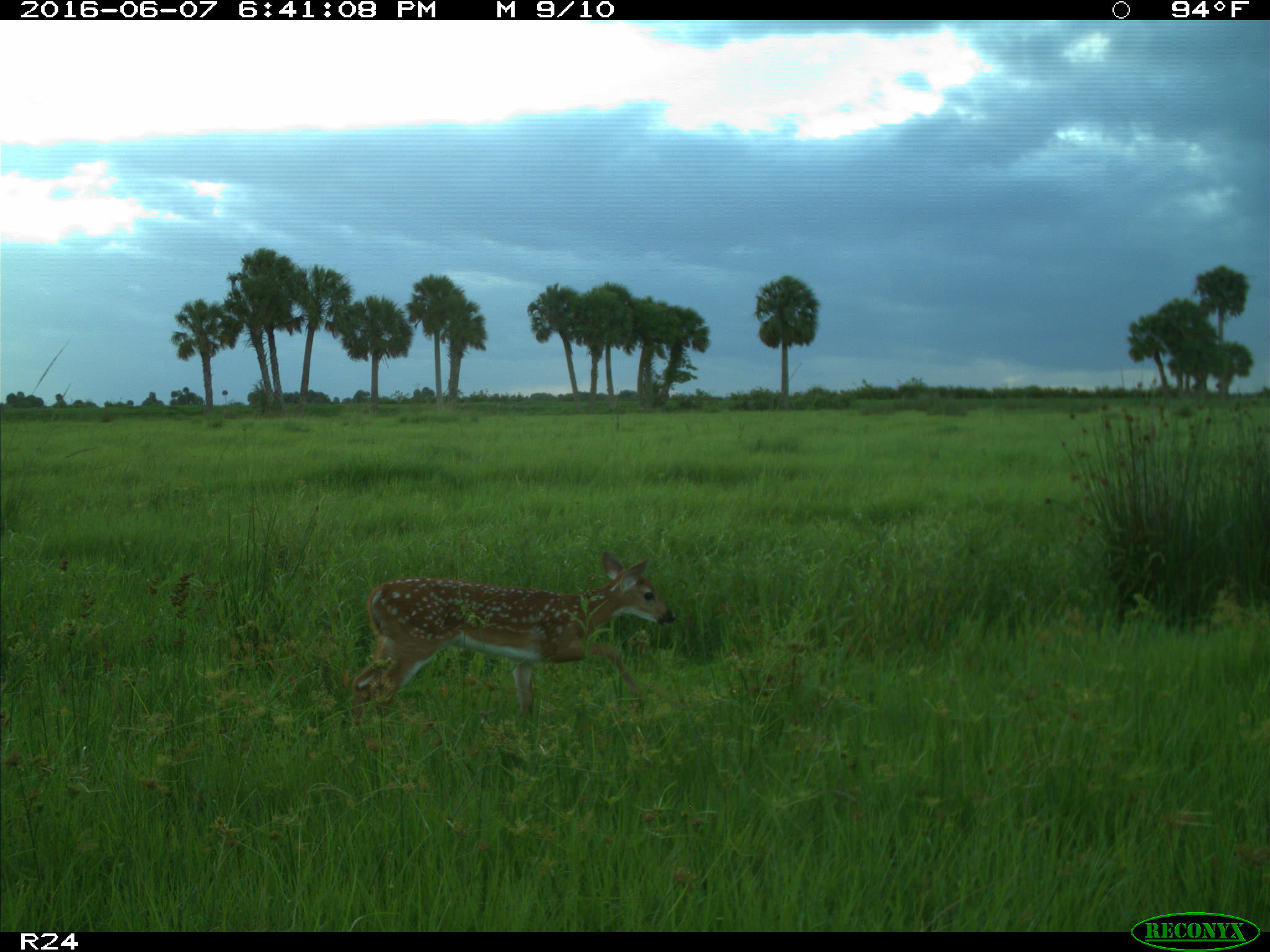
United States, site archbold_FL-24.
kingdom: Animalia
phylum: Chordata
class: Mammalia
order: Artiodactyla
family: Cervidae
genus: Odocoileus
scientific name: Odocoileus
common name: deer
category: unidentified deer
Unidentified deer (deer) (Odocoileus).